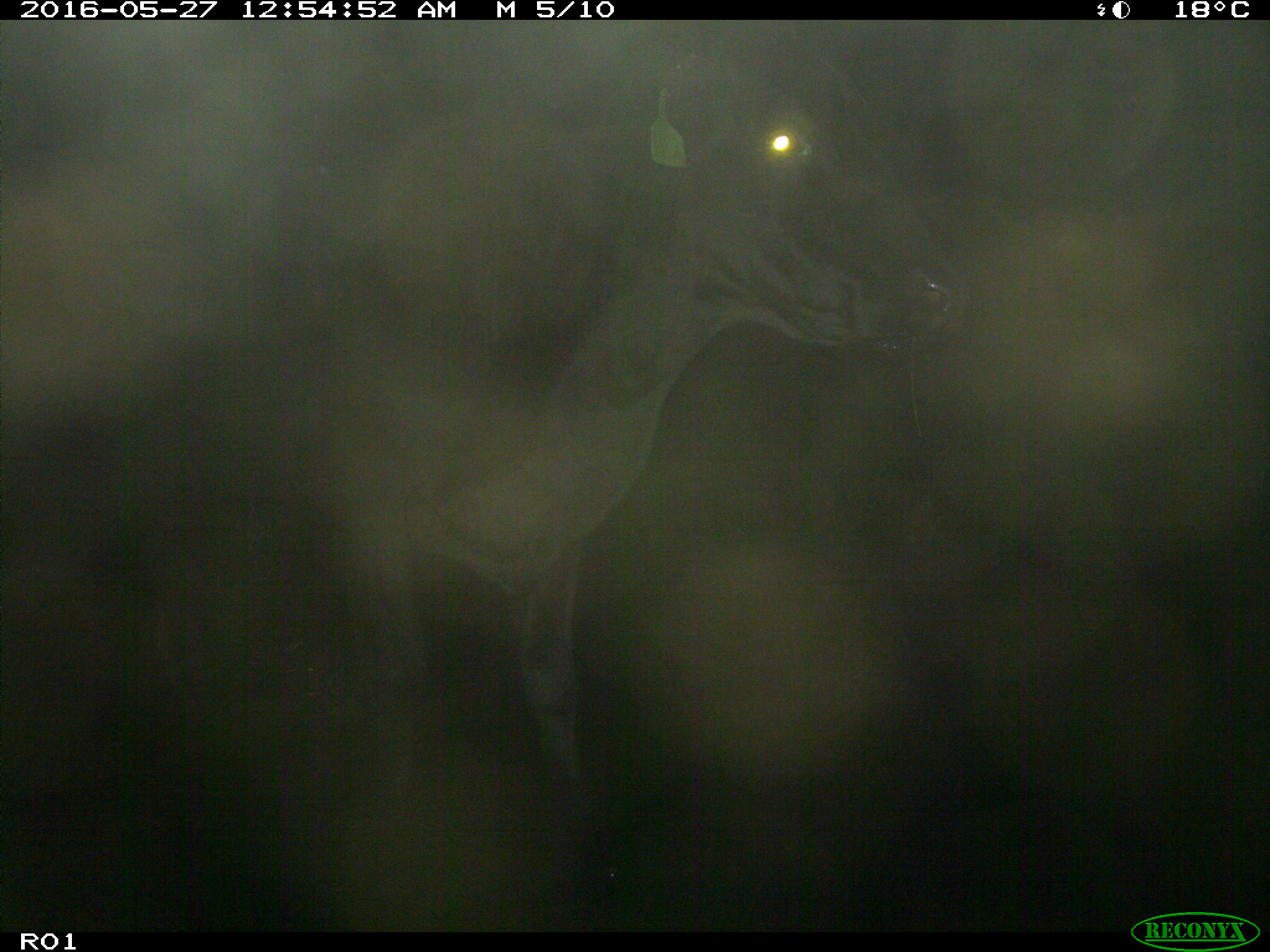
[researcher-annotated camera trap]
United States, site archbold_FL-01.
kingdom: Animalia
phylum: Chordata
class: Mammalia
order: Artiodactyla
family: Bovidae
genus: Bos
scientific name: Bos taurus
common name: domestic cow